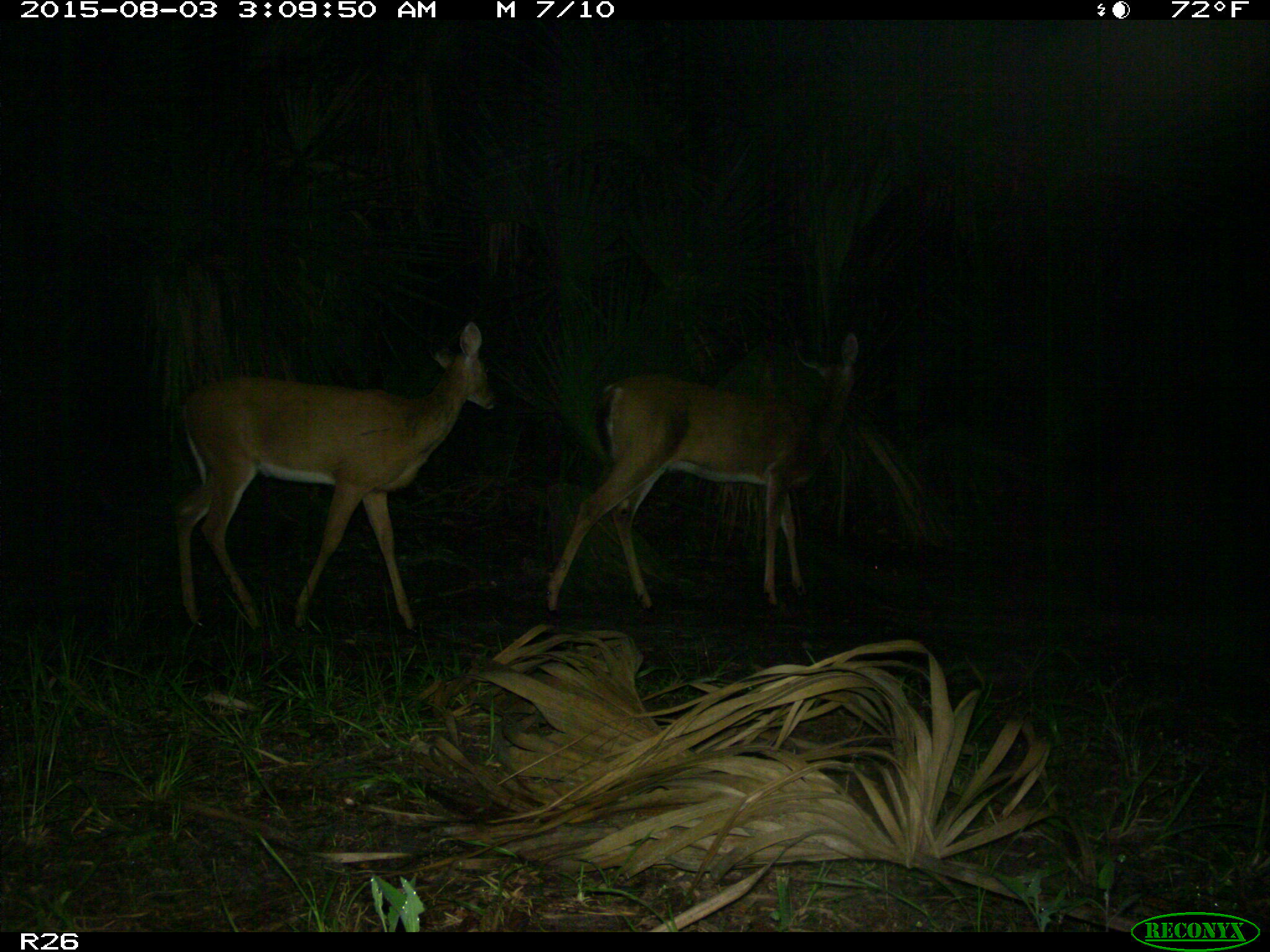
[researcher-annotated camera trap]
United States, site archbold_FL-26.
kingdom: Animalia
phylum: Chordata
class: Mammalia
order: Artiodactyla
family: Cervidae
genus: Odocoileus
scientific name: Odocoileus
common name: deer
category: unidentified deer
Unidentified deer (deer) (Odocoileus).